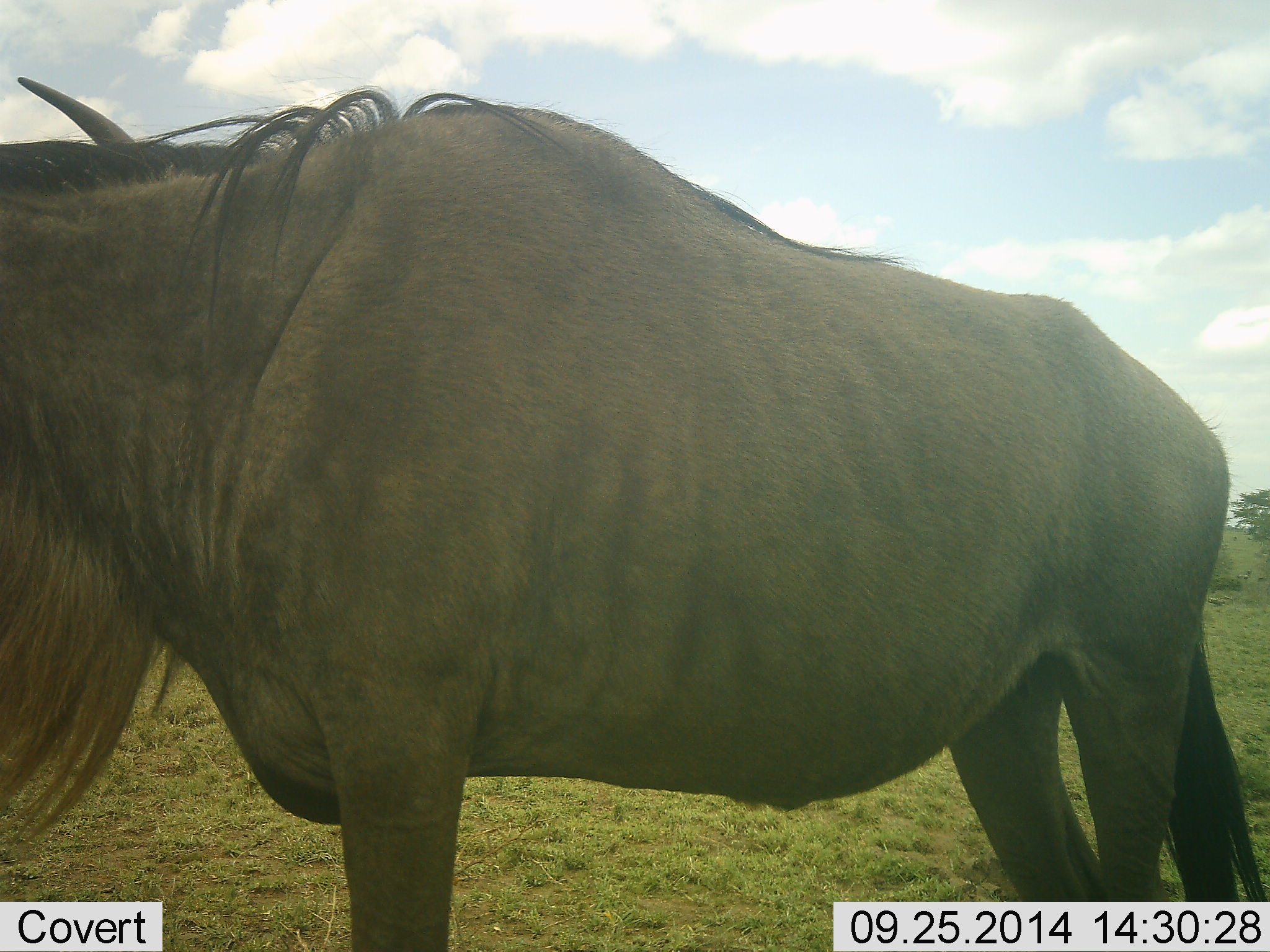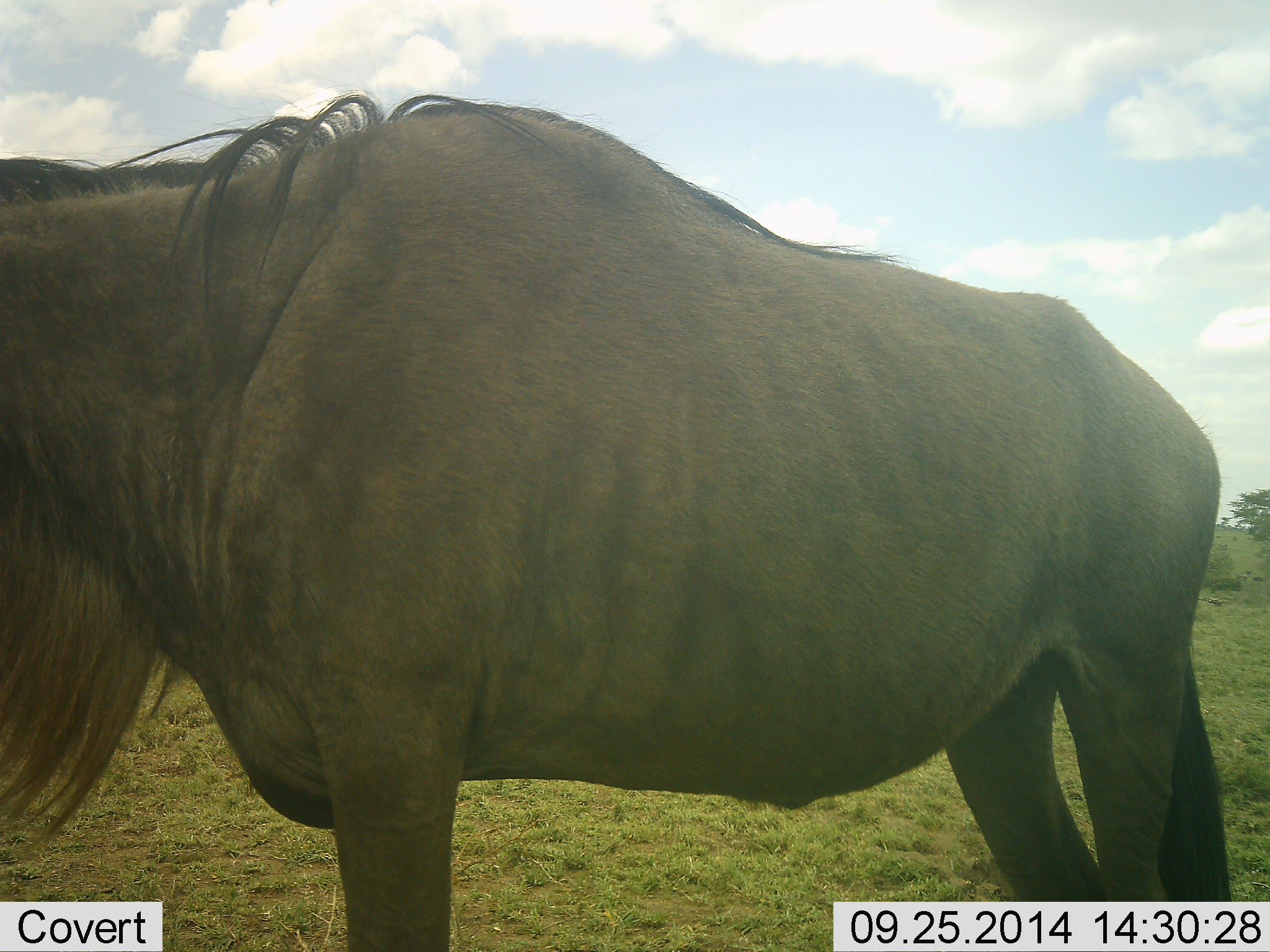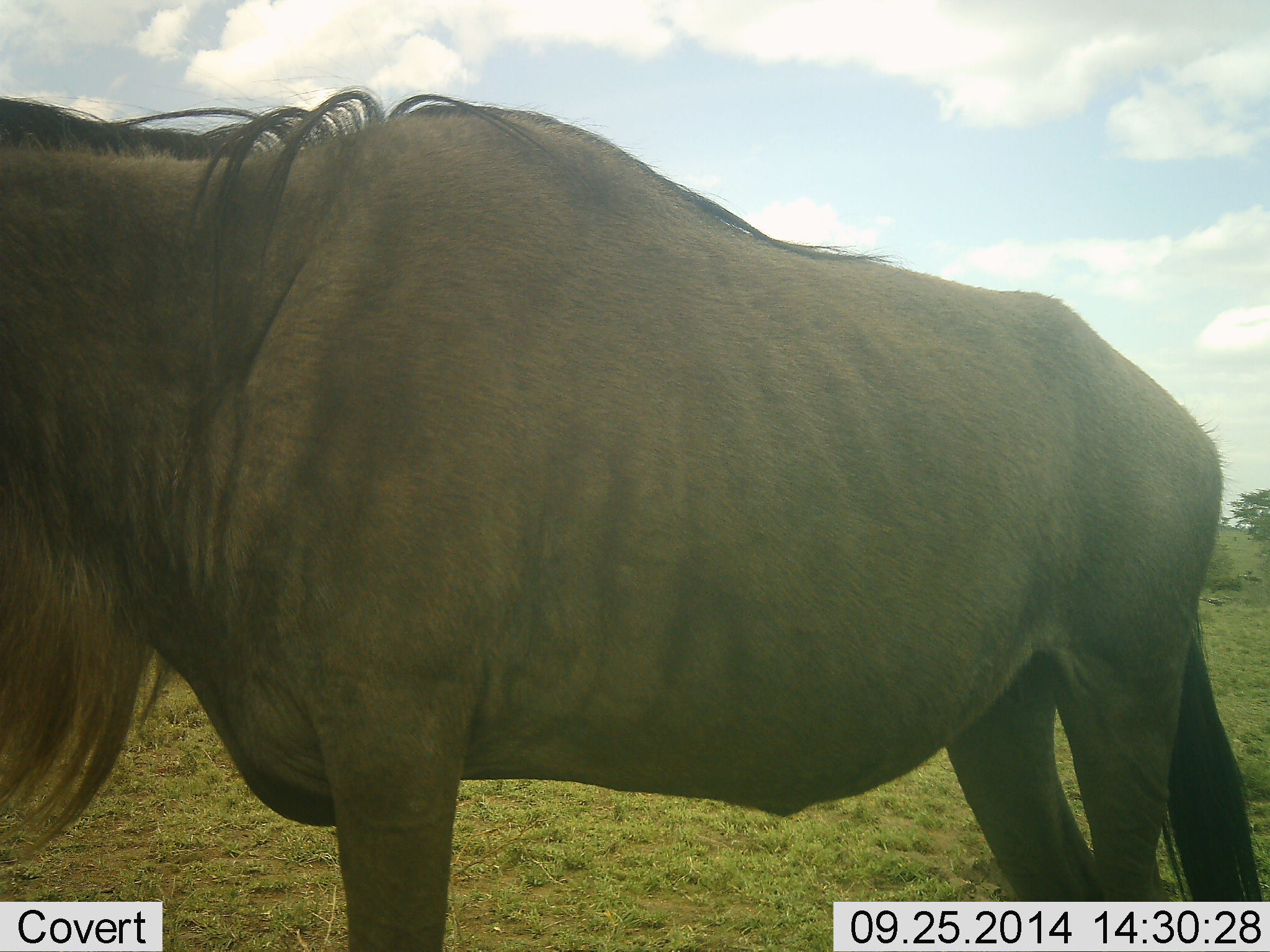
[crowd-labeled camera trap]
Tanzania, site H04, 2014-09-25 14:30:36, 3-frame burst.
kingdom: Animalia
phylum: Chordata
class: Mammalia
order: Artiodactyla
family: Bovidae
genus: Connochaetes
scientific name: Connochaetes taurinus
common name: blue wildebeest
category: wildebeest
Wildebeest (blue wildebeest) (Connochaetes taurinus), count 1. Behavior (volunteer vote fractions): standing 100%, resting 0%, moving 0%, interacting 0%. Young present (vote fraction): 0%. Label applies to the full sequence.